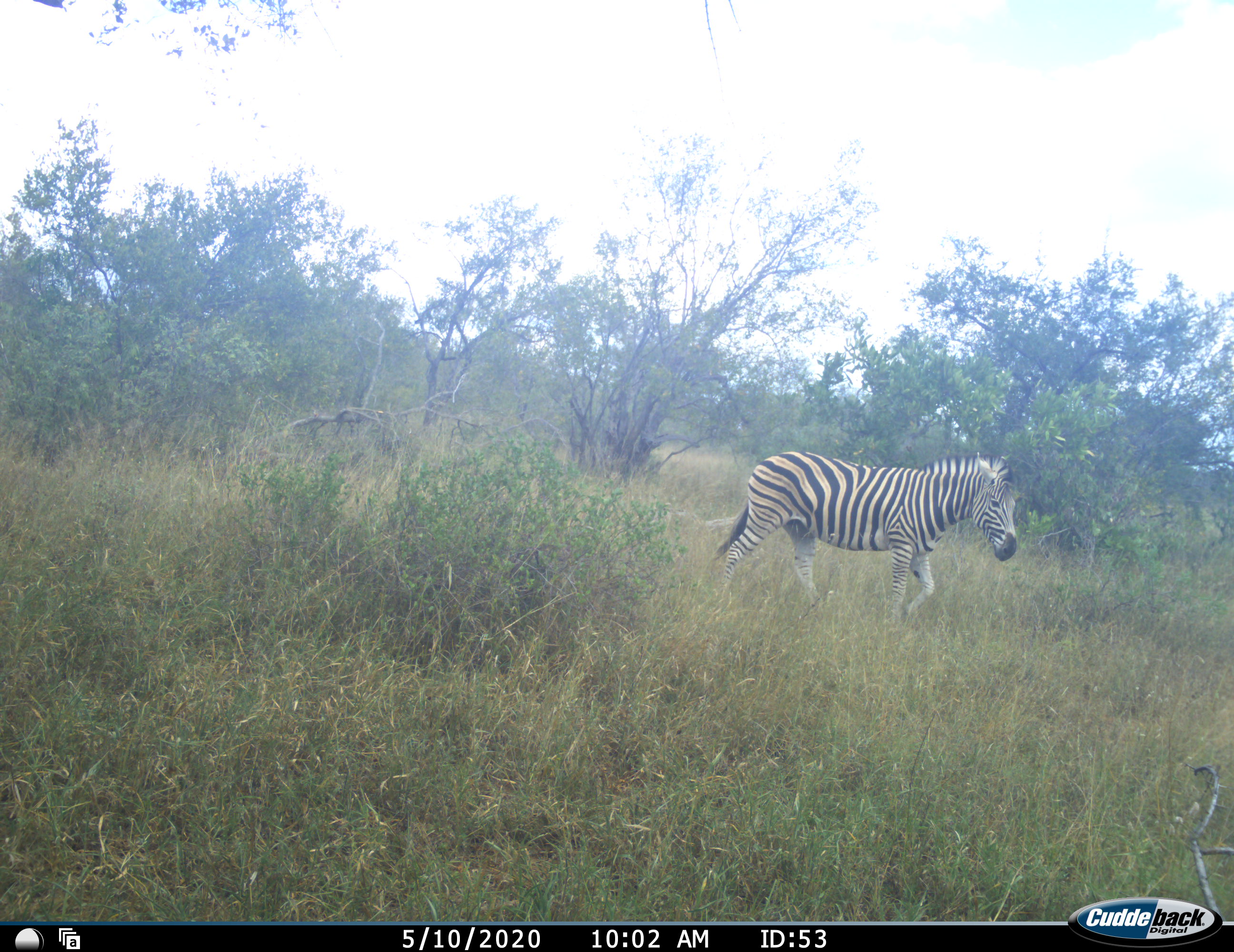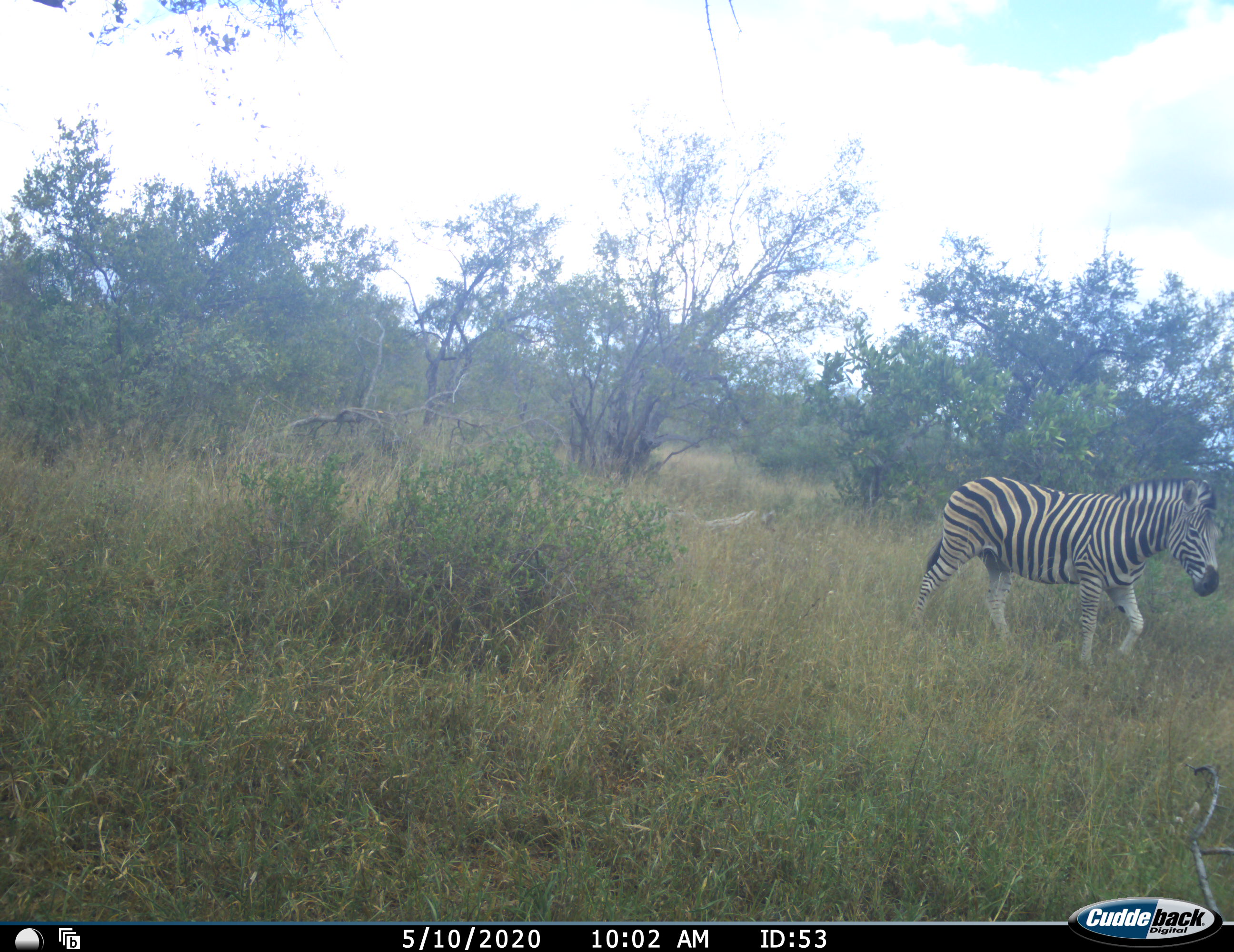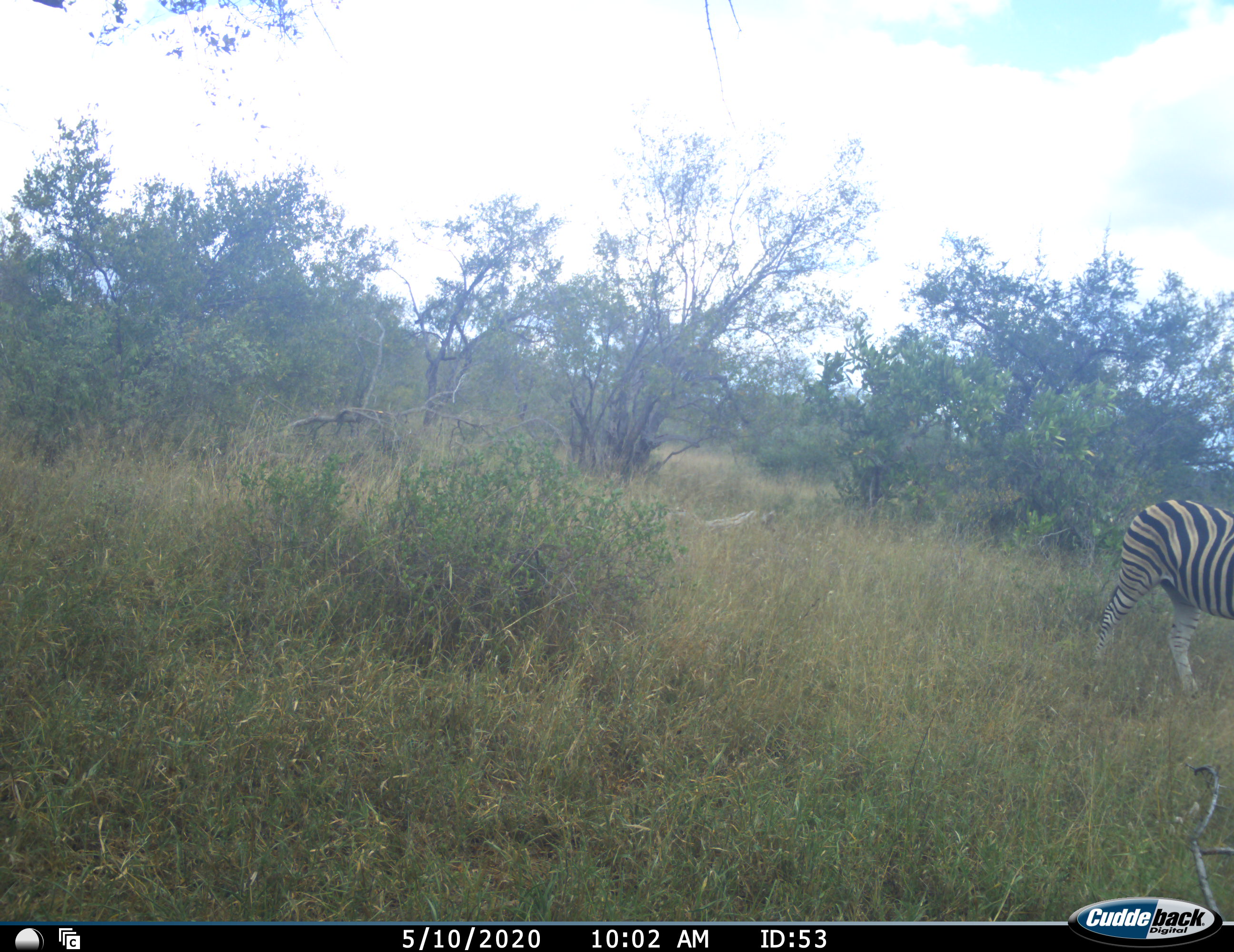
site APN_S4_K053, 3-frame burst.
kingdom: Animalia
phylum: Chordata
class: Mammalia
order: Perissodactyla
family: Equidae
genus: Equus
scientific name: Equus quagga burchellii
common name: burchell's zebra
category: zebraburchells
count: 1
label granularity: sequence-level